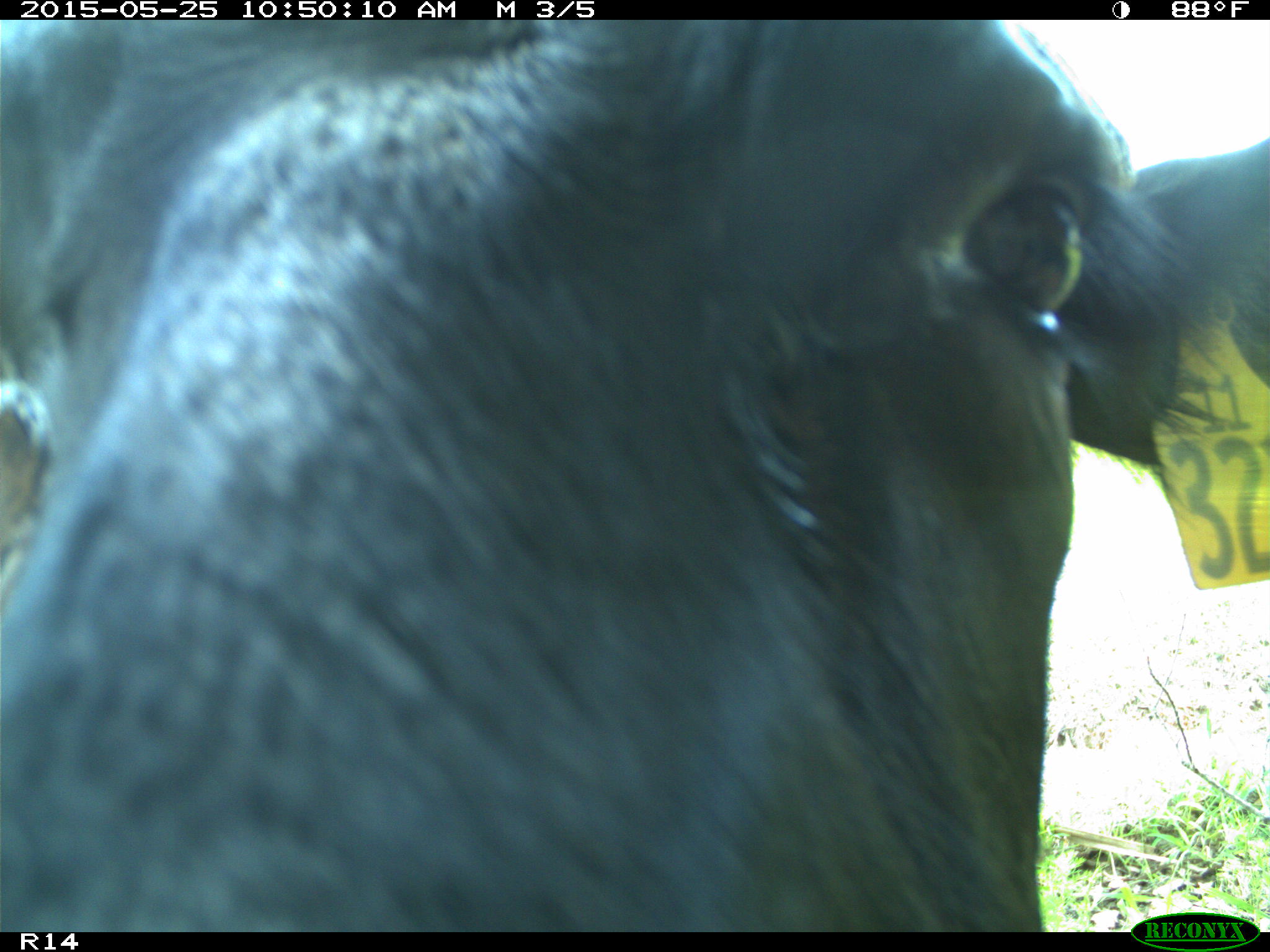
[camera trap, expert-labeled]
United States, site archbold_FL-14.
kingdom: Animalia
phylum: Chordata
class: Mammalia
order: Artiodactyla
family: Bovidae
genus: Bos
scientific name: Bos taurus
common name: domestic cow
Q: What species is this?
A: Bos taurus (domestic cow).